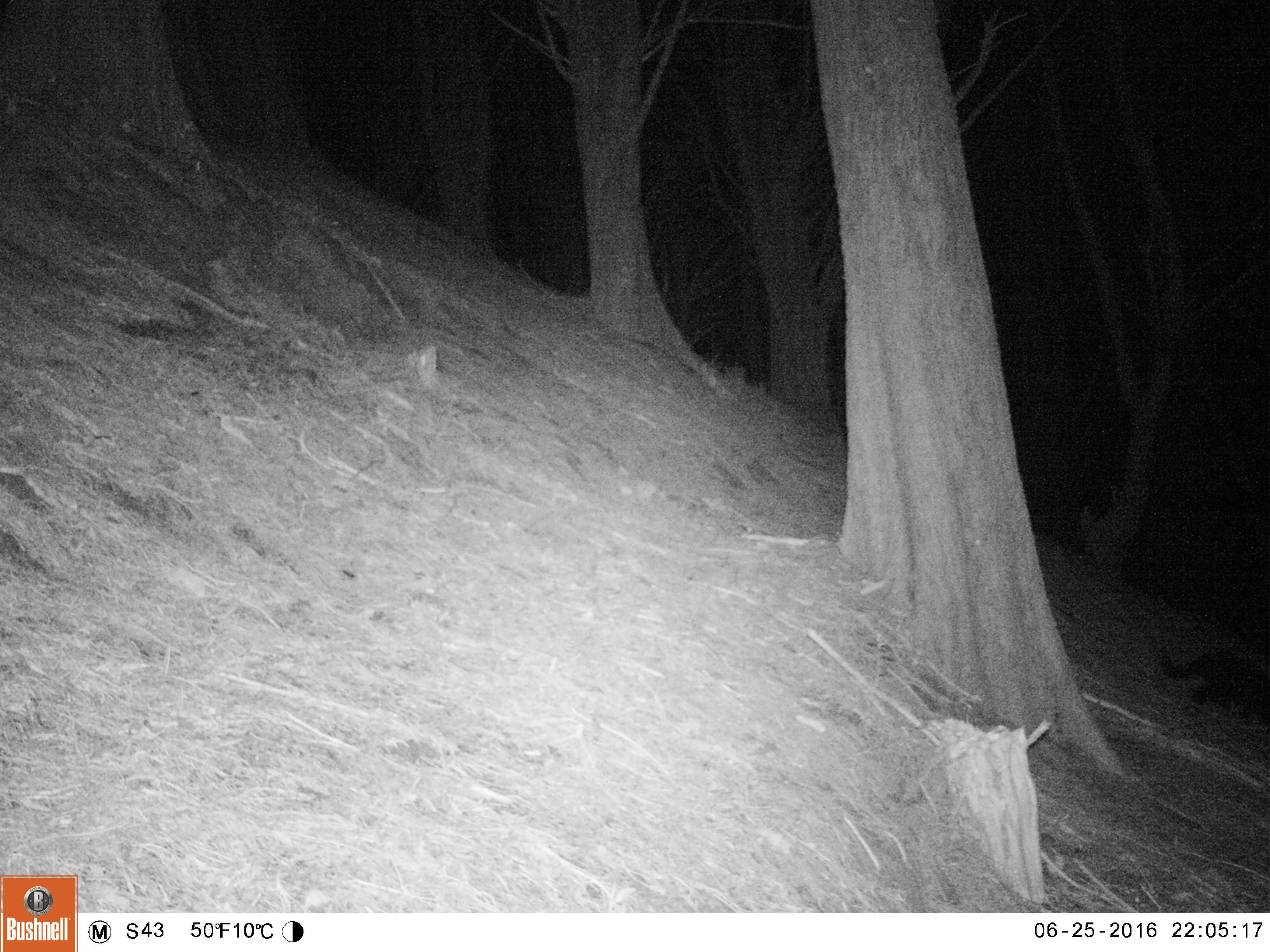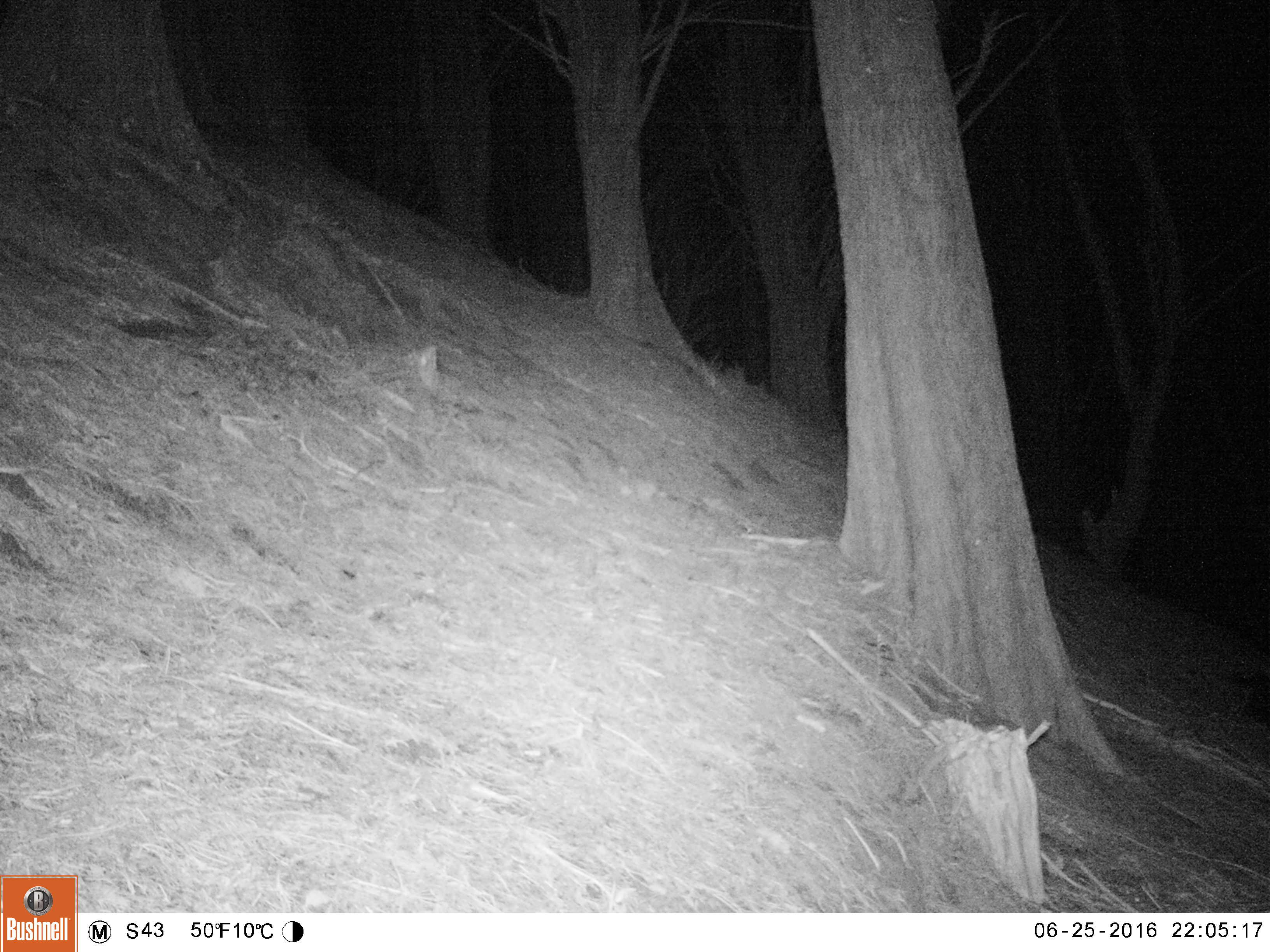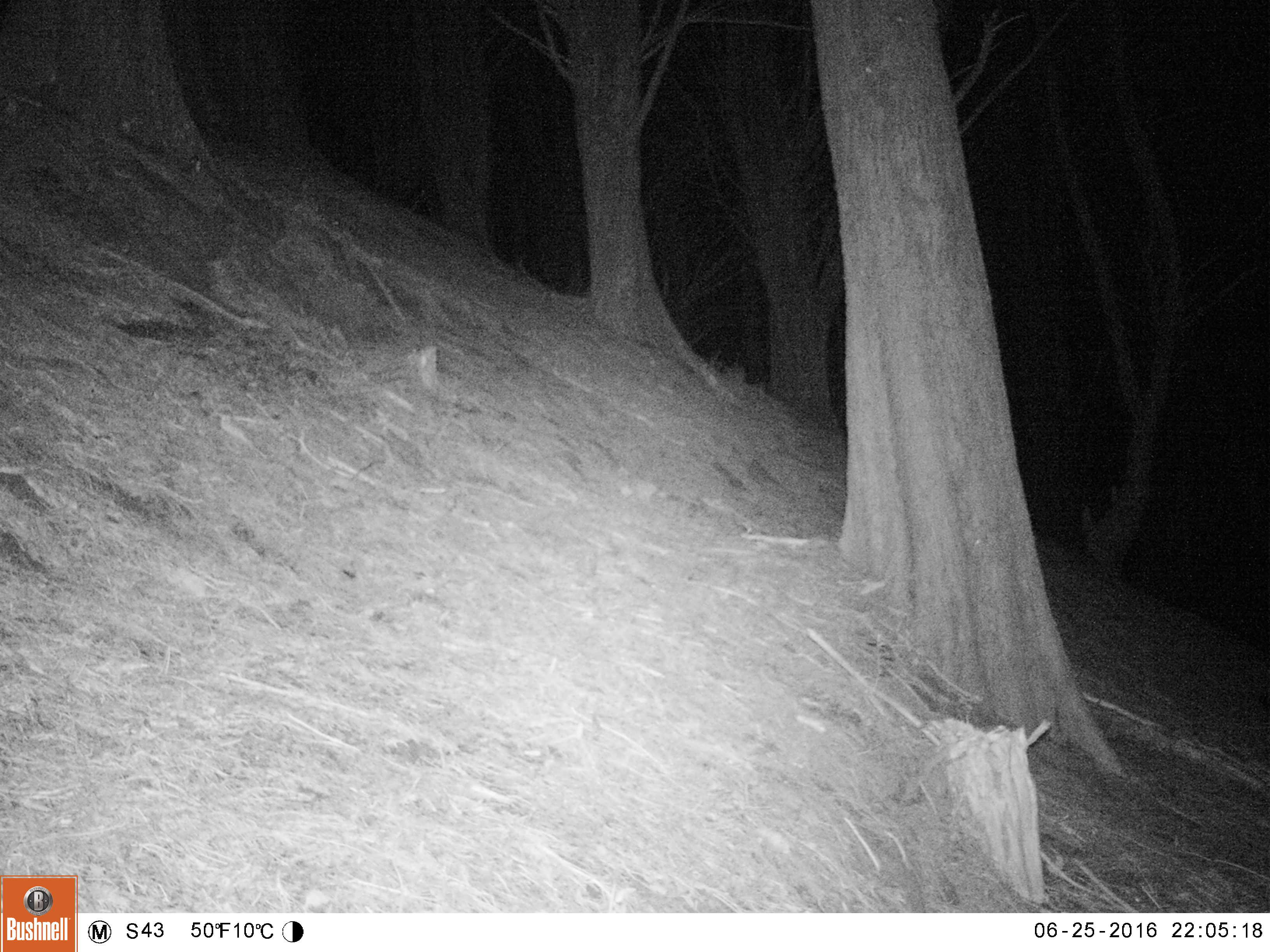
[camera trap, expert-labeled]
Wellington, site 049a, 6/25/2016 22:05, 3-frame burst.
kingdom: Animalia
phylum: Chordata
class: Mammalia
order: Carnivora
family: Felidae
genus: Felis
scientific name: Felis catus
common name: cat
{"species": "cat (Felis catus)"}